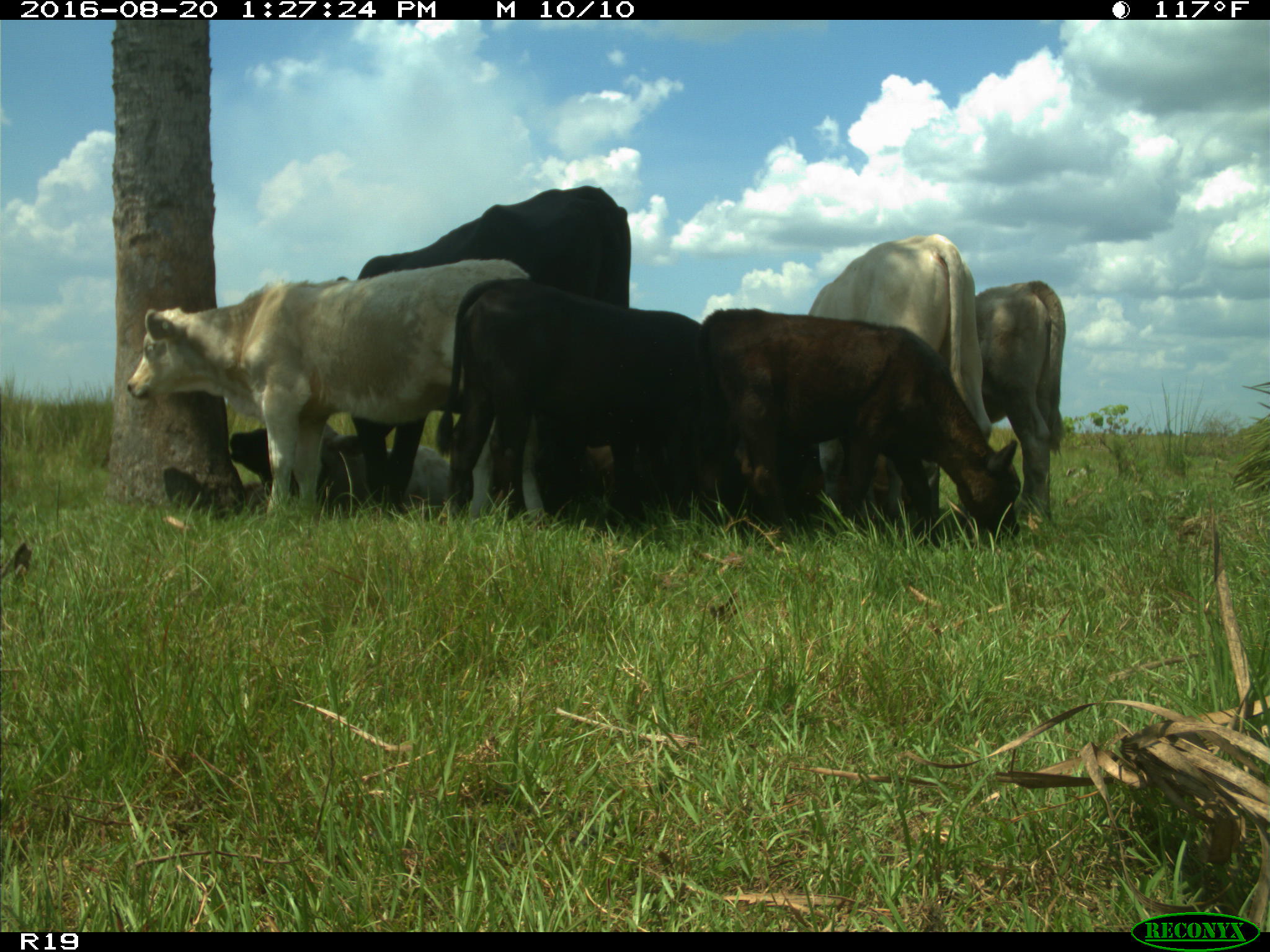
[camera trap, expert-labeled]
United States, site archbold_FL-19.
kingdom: Animalia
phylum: Chordata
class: Mammalia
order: Artiodactyla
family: Bovidae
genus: Bos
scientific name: Bos taurus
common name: domestic cow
Bos taurus (domestic cow).